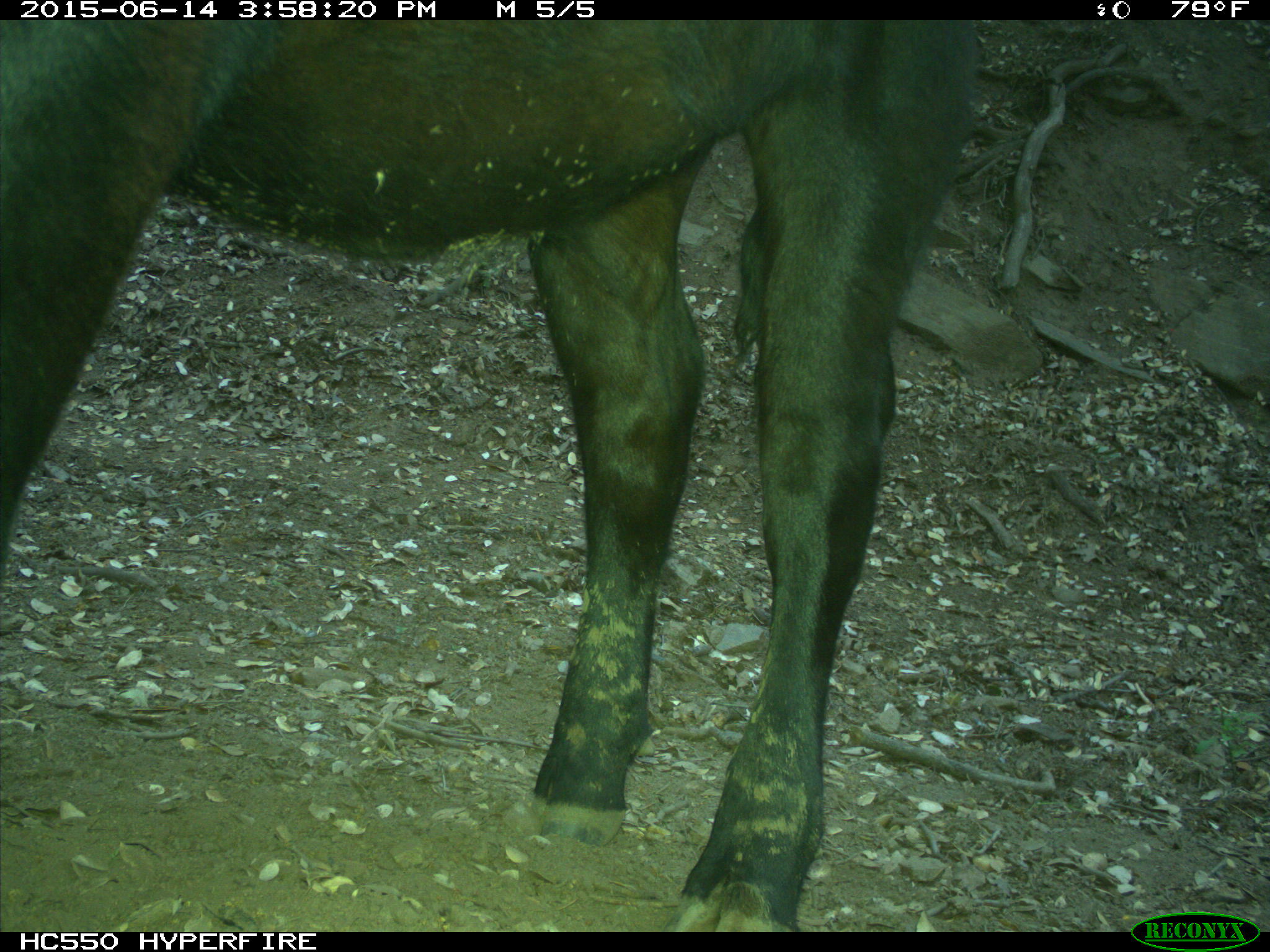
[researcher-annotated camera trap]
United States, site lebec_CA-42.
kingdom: Animalia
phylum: Chordata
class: Mammalia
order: Artiodactyla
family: Bovidae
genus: Bos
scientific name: Bos taurus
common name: domestic cow